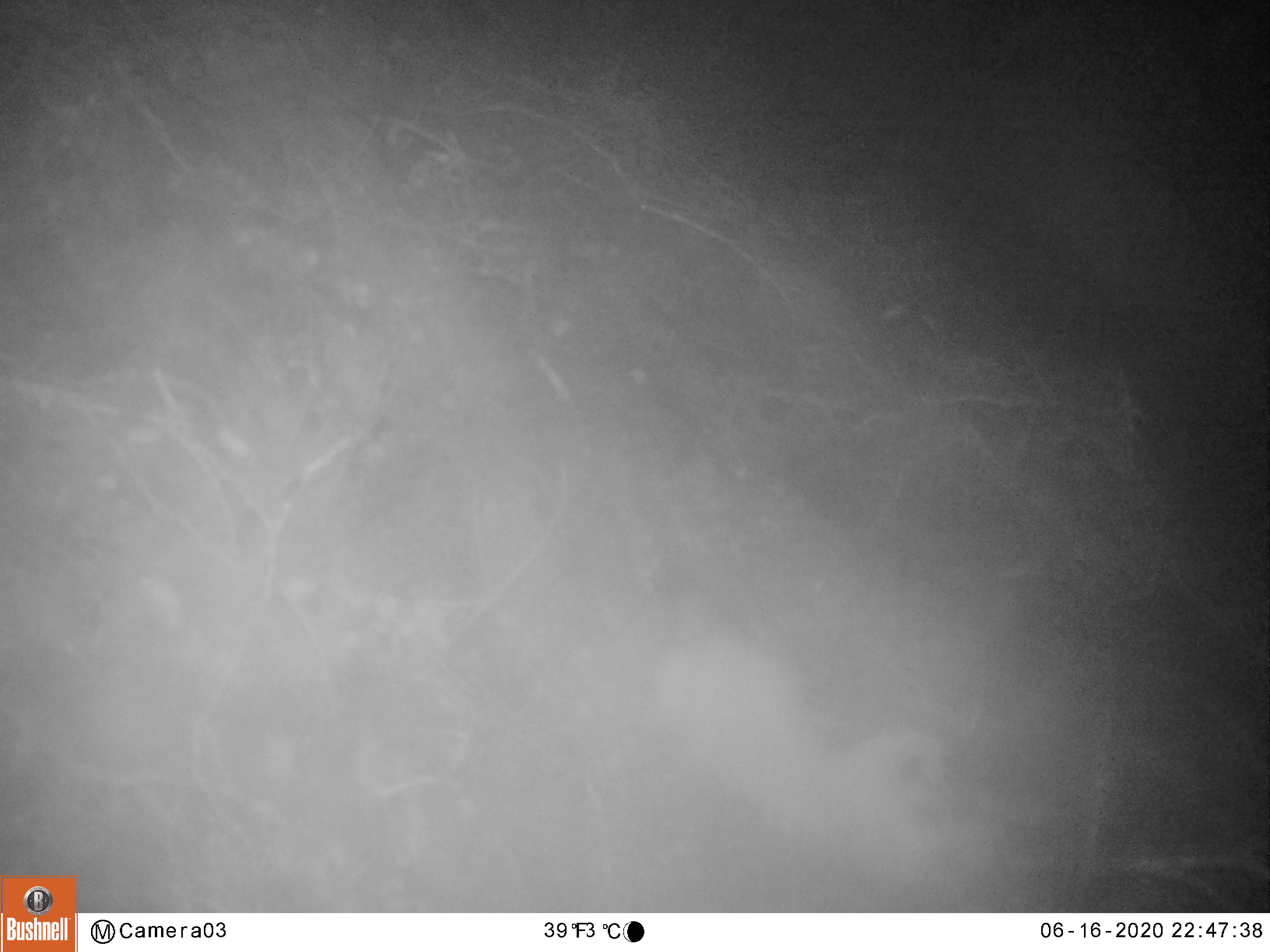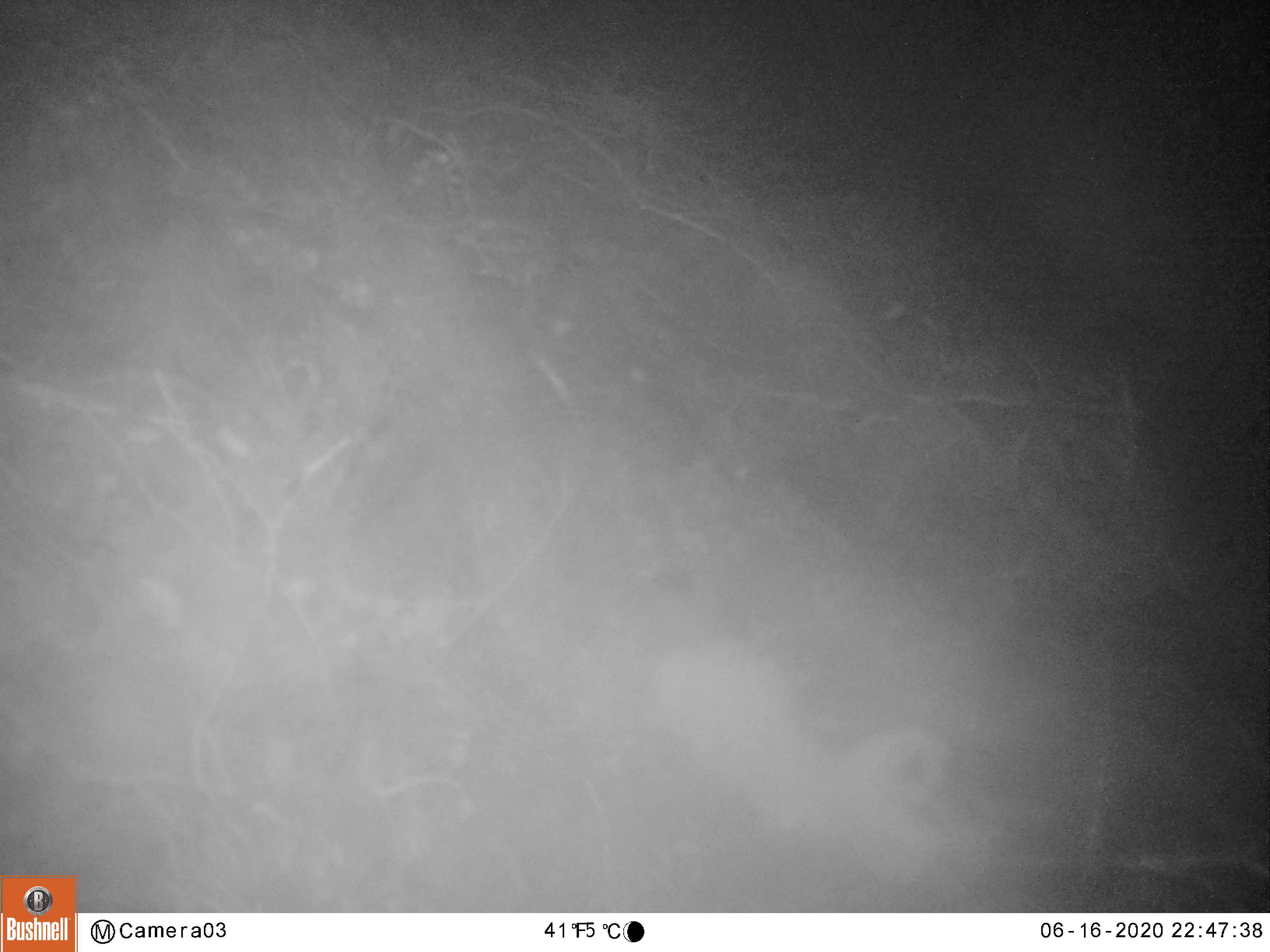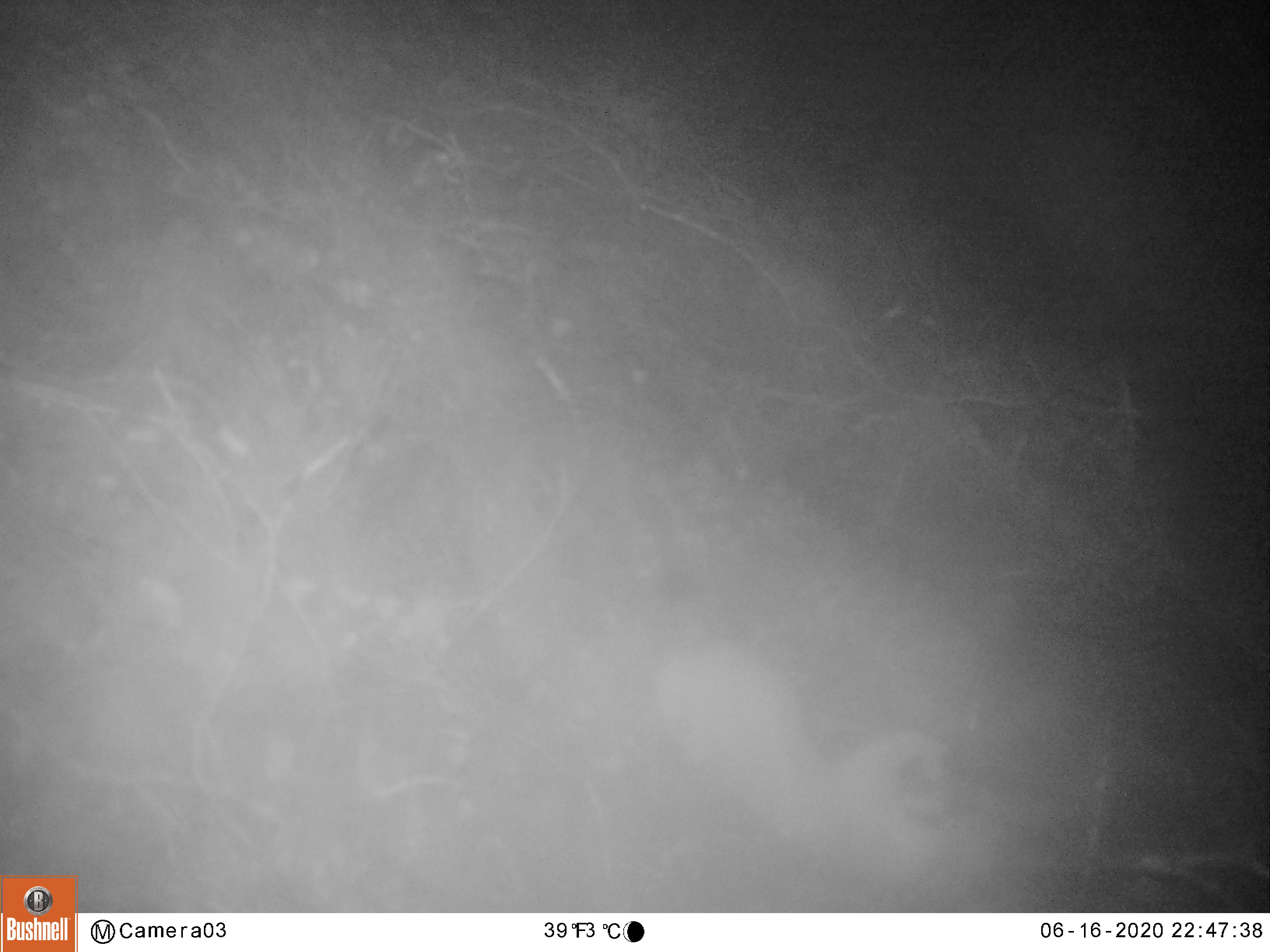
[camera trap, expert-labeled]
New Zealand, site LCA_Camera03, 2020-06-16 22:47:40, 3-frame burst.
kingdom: Animalia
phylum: Chordata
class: Mammalia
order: Carnivora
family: Mustelidae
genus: Mustela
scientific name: Mustela erminea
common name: stoat